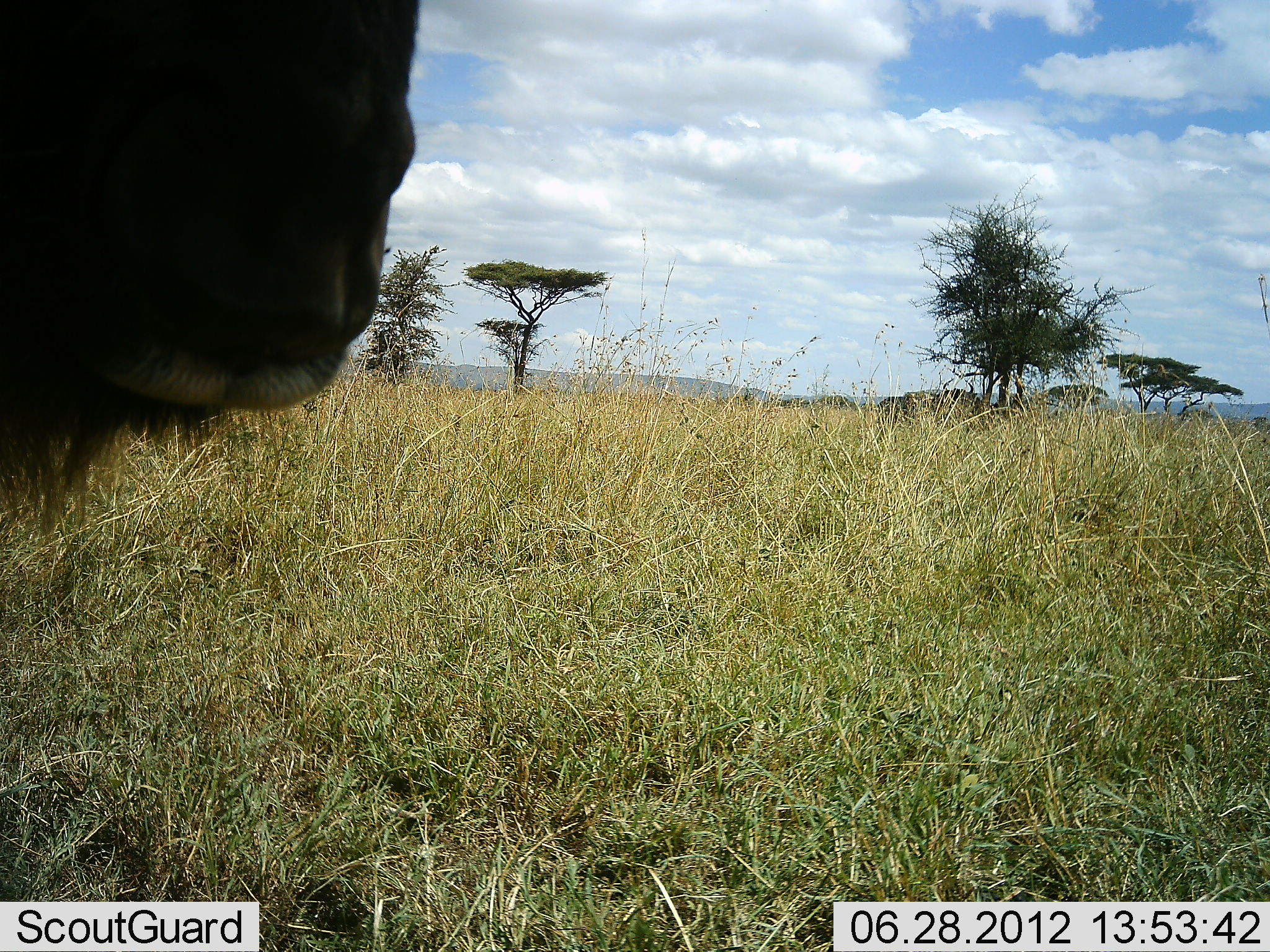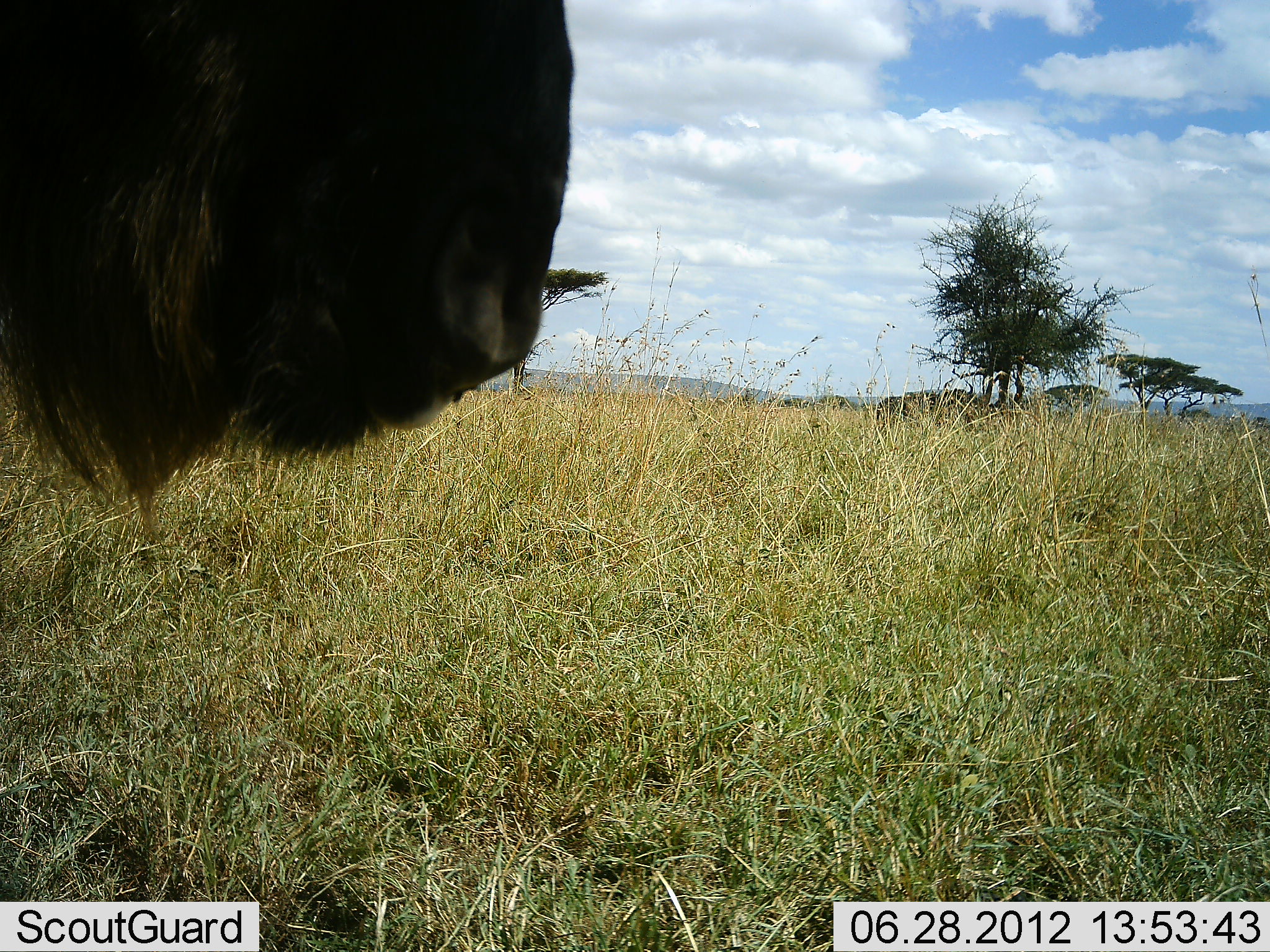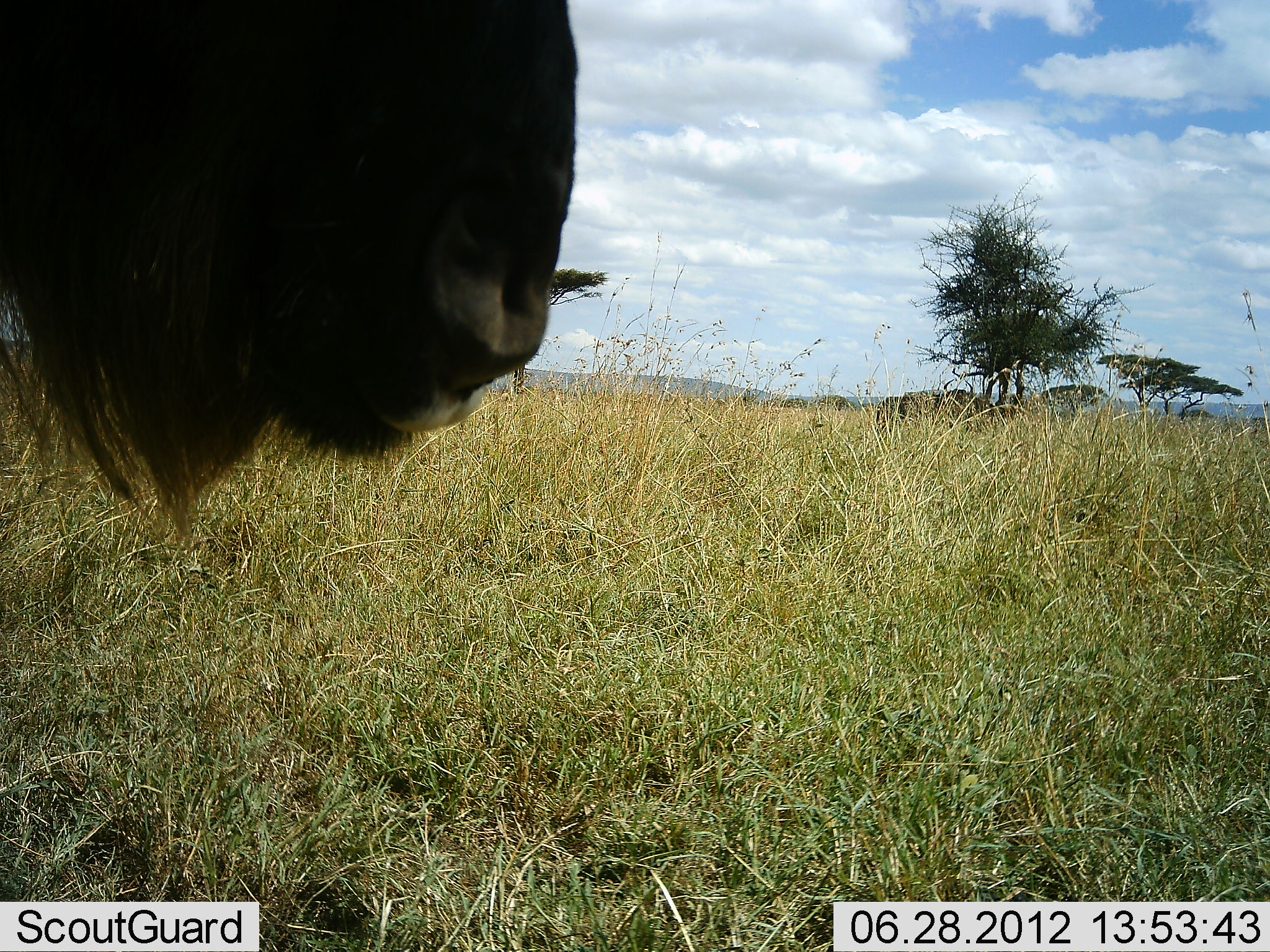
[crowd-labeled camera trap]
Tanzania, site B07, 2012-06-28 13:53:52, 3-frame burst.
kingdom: Animalia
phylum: Chordata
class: Mammalia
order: Artiodactyla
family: Bovidae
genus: Connochaetes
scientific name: Connochaetes taurinus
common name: blue wildebeest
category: wildebeest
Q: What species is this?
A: Wildebeest (blue wildebeest) (Connochaetes taurinus).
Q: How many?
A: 1.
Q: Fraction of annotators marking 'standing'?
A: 100%.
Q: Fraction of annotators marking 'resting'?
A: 0%.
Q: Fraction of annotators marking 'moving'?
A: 0%.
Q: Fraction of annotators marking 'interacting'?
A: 0%.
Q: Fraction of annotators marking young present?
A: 0%.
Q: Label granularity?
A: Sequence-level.